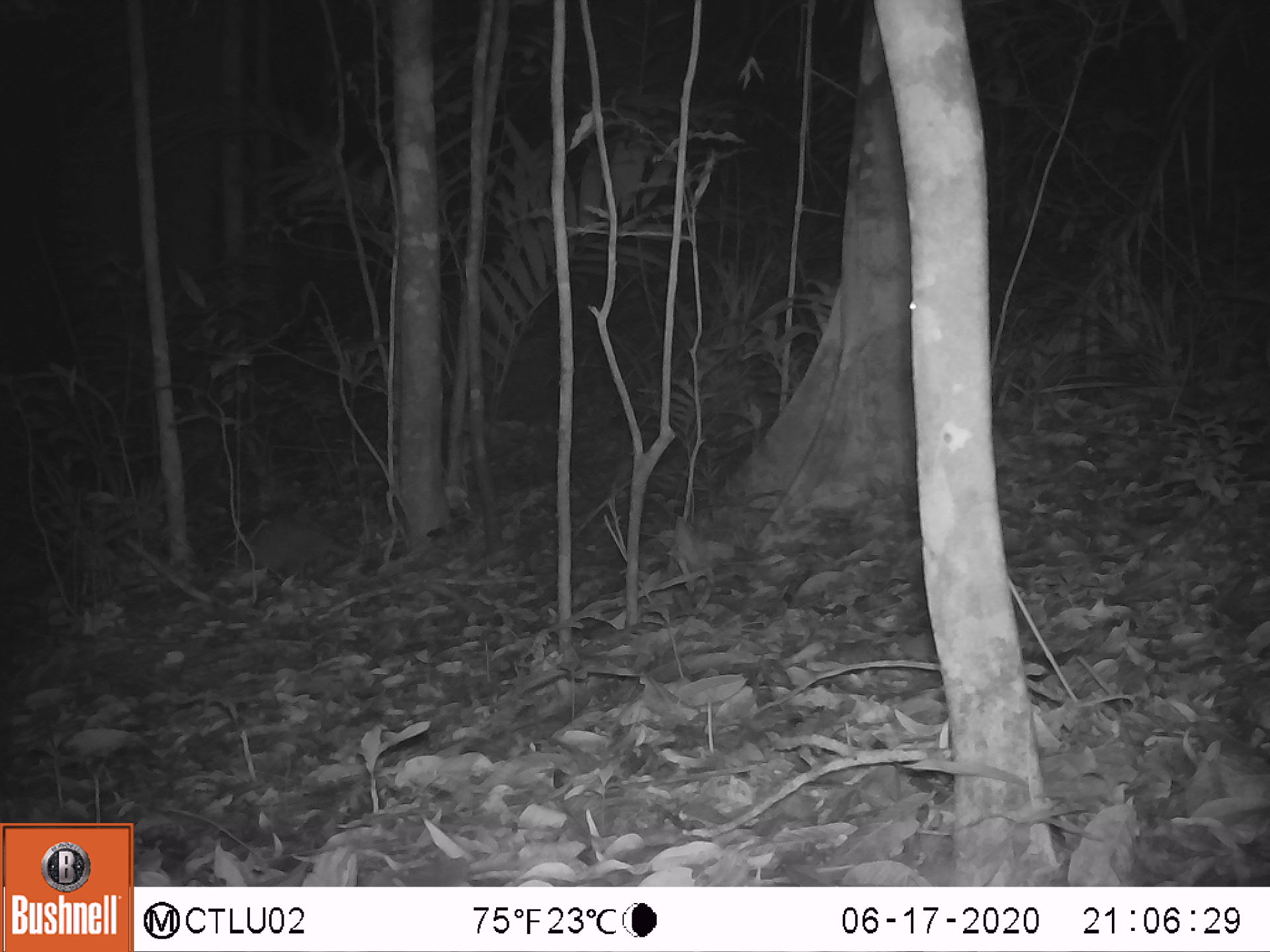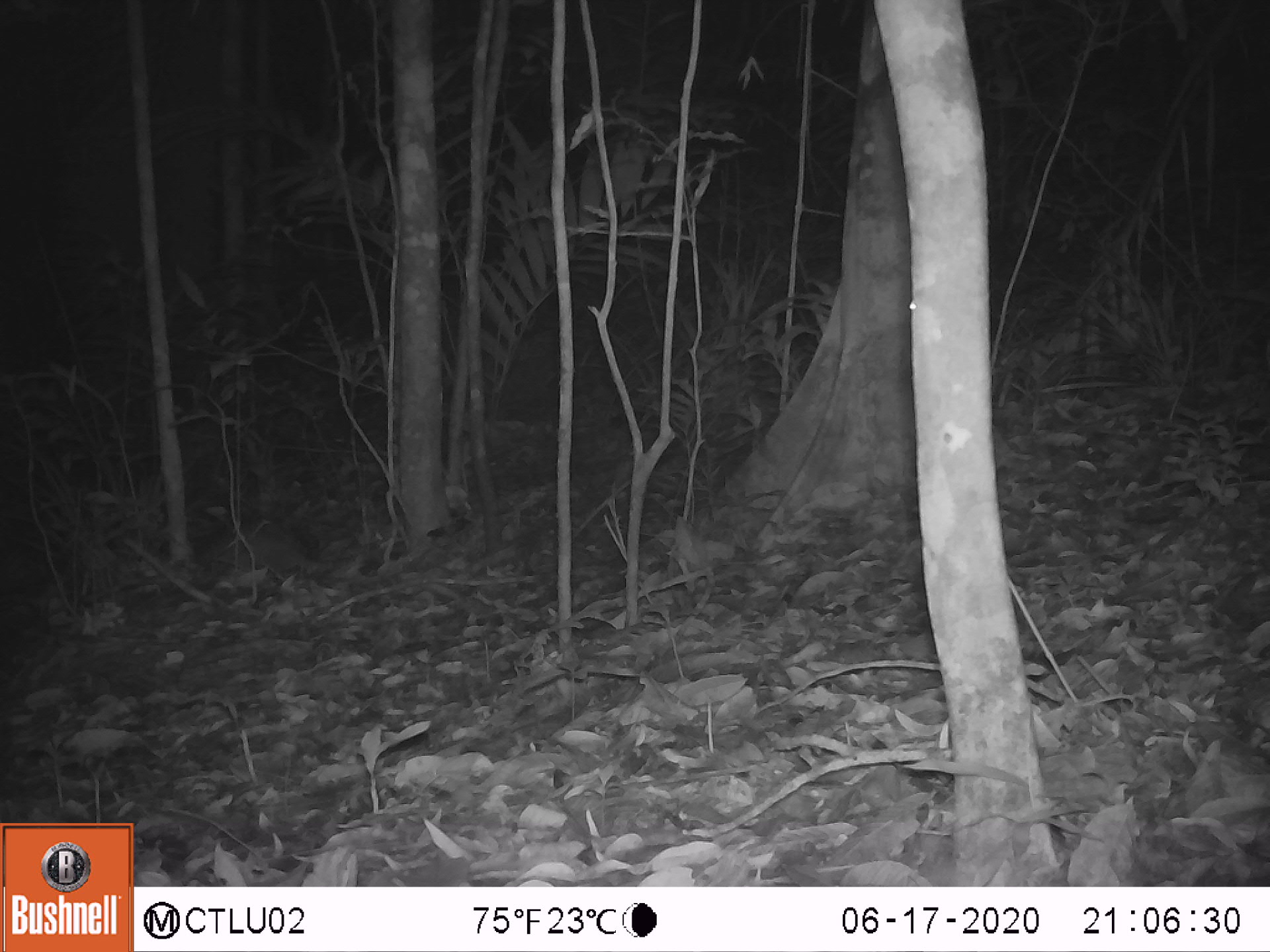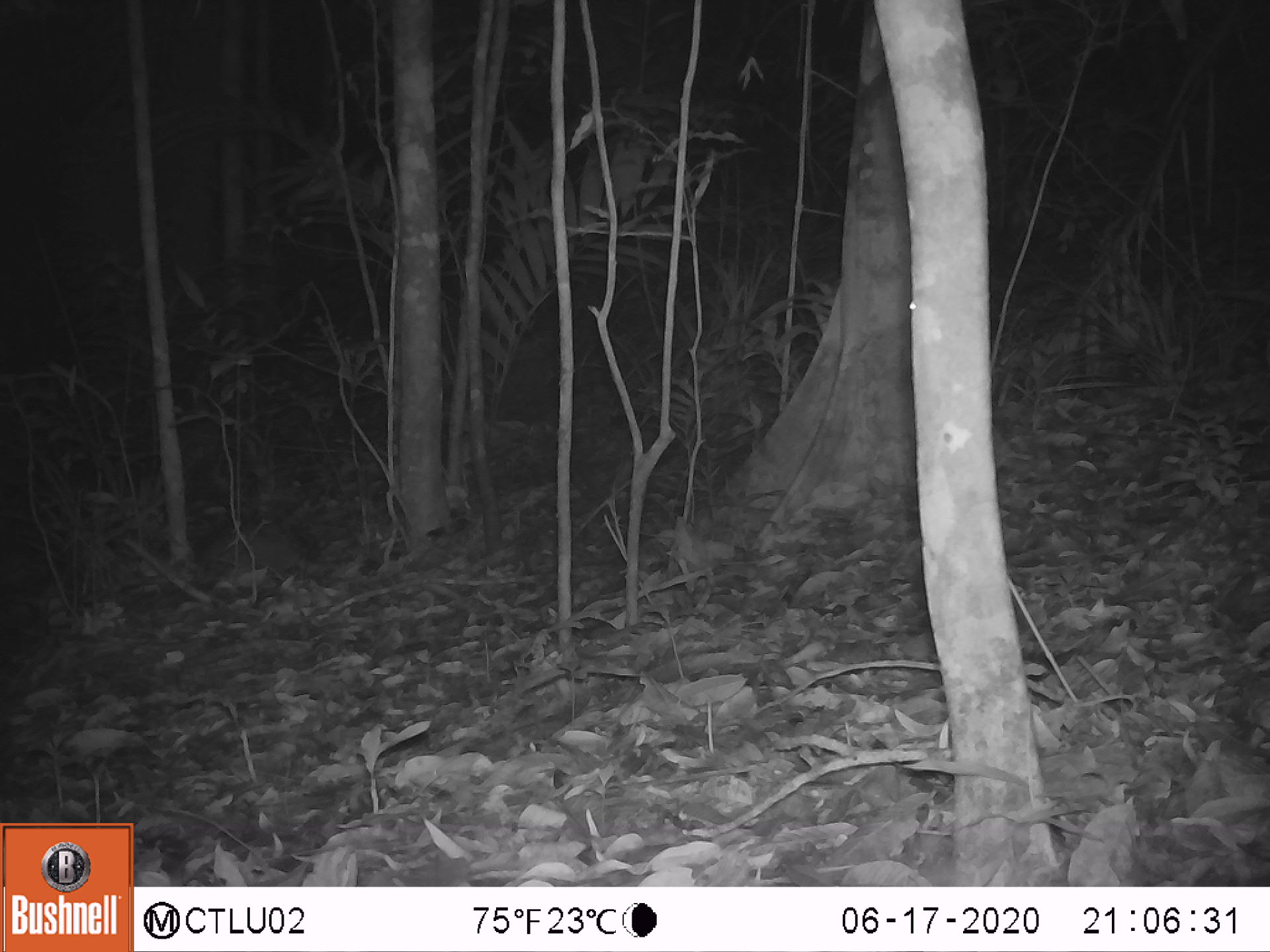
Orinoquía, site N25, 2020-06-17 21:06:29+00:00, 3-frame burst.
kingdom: Animalia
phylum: Chordata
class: Mammalia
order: Cingulata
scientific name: Cingulata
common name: armadillo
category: unknown armadillo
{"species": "unknown armadillo (armadillo) (Cingulata)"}